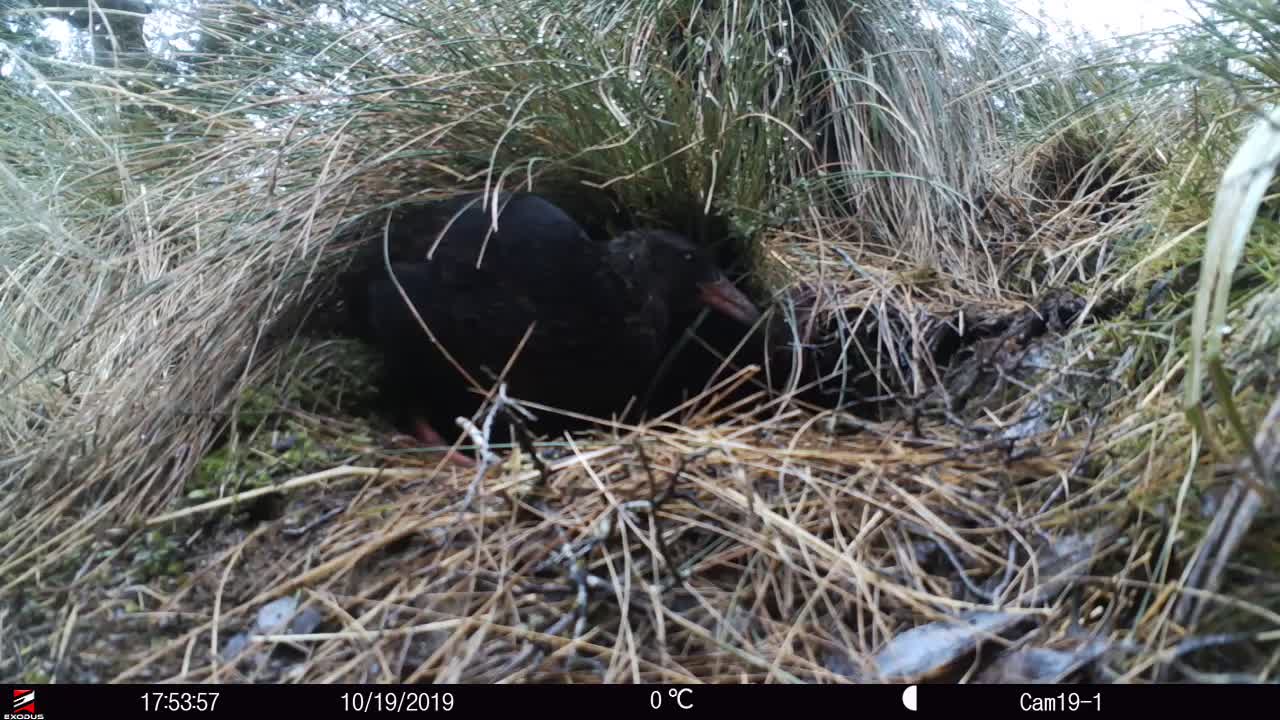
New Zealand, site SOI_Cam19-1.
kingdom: Animalia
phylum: Chordata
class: Aves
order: Gruiformes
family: Rallidae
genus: Gallirallus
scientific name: Gallirallus australis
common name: weka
Weka (Gallirallus australis).